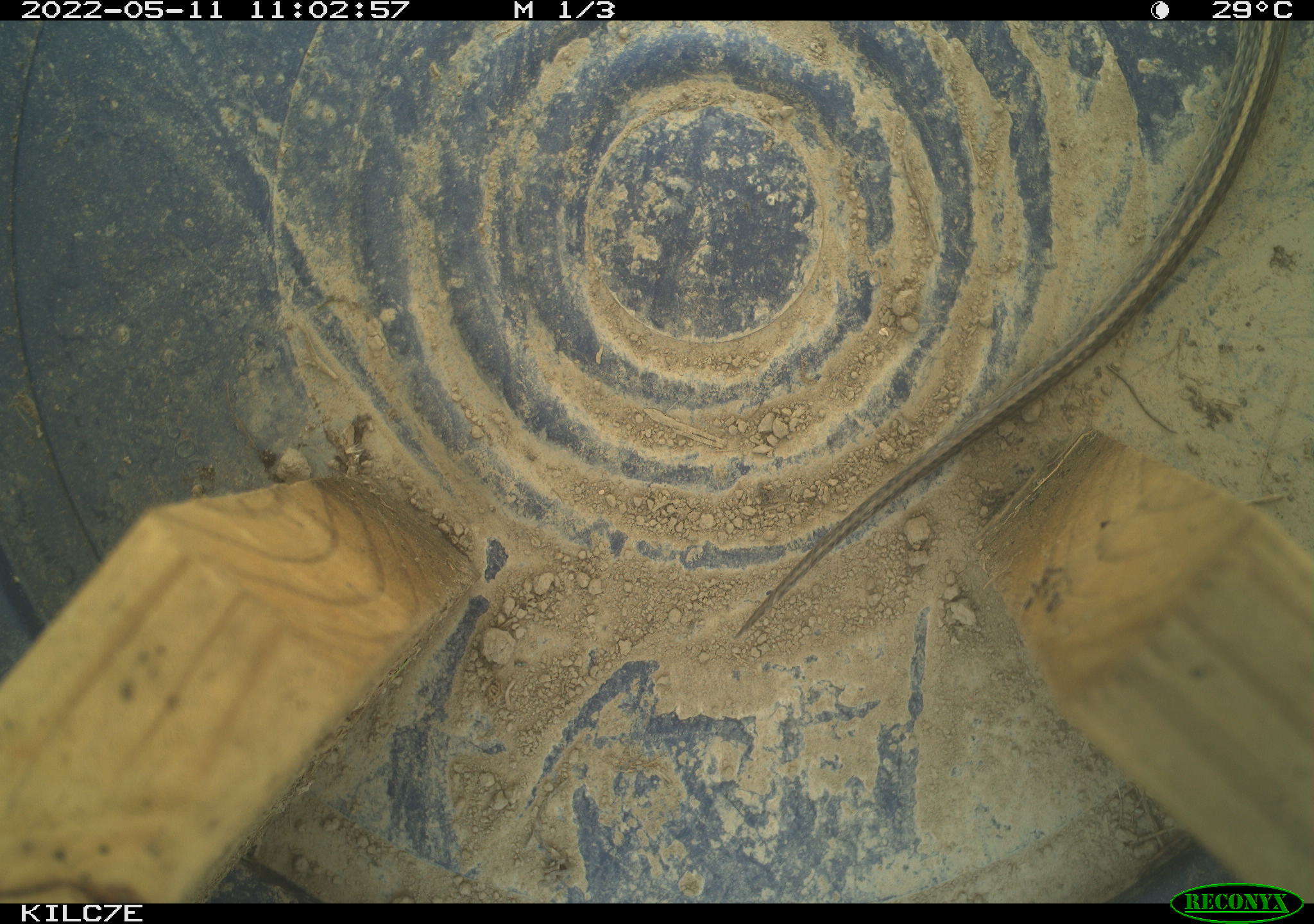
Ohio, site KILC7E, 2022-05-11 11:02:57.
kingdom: Animalia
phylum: Chordata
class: Reptilia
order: Squamata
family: Colubridae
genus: Thamnophis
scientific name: Thamnophis radix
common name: plains gartersnake